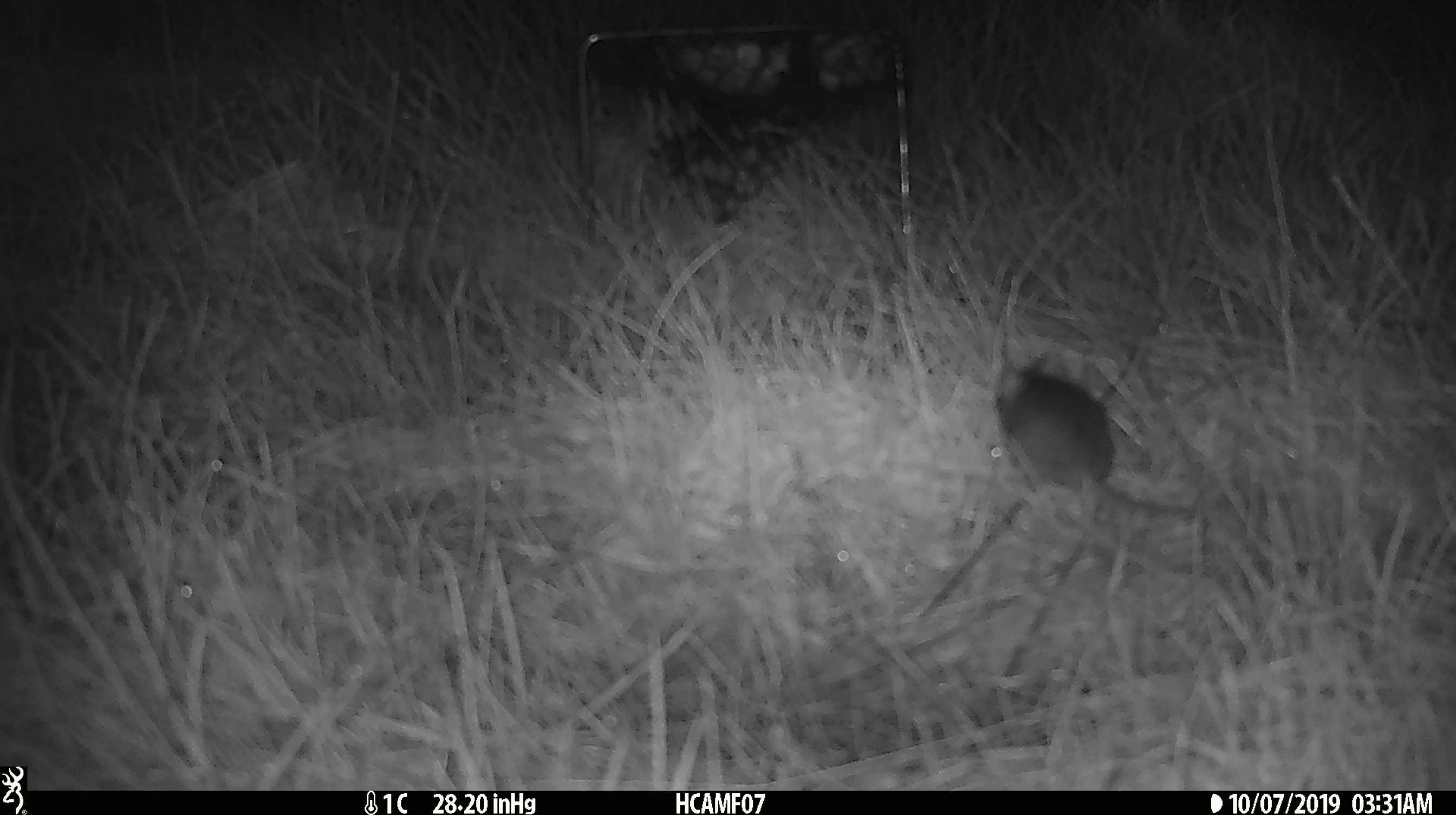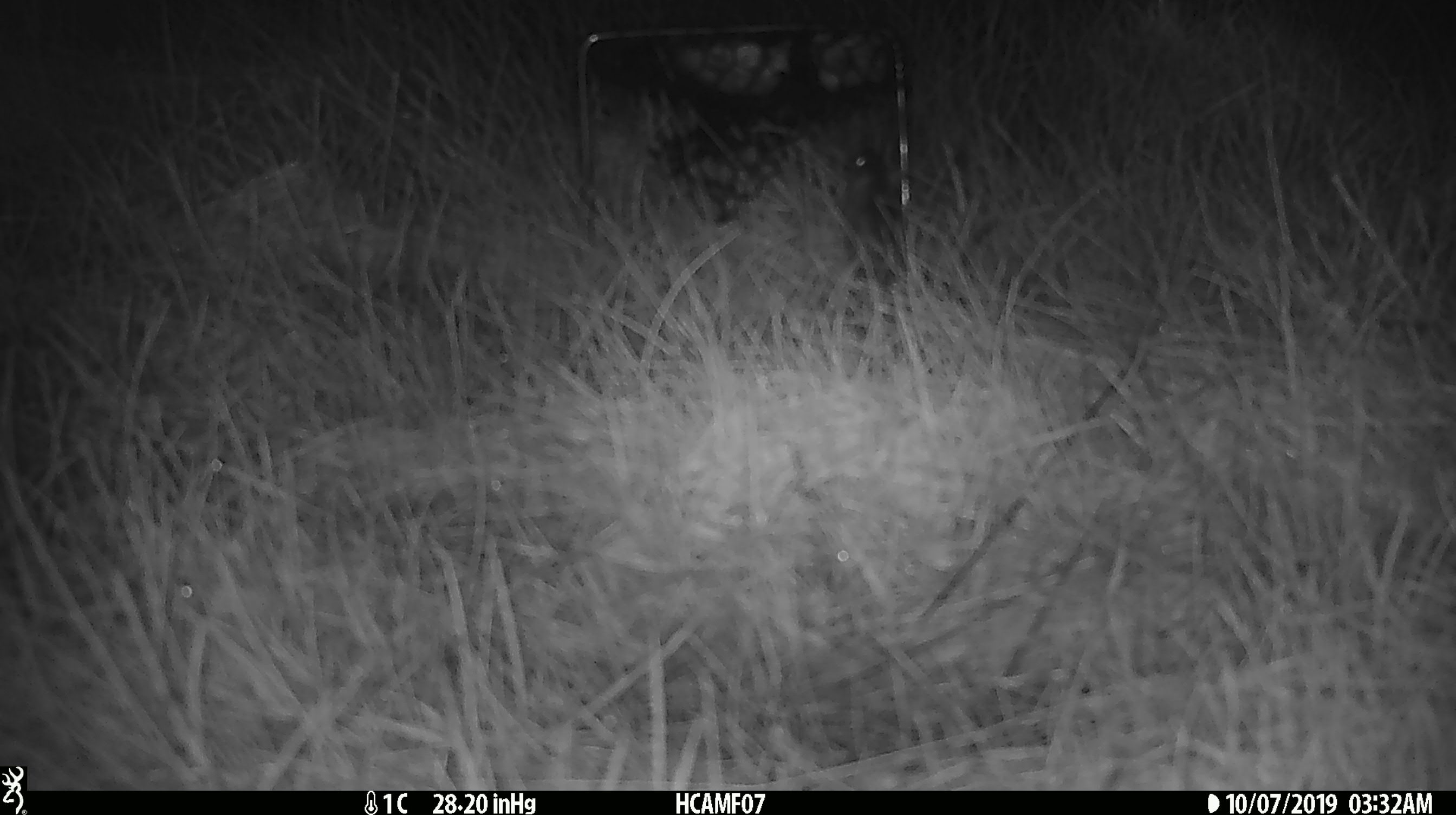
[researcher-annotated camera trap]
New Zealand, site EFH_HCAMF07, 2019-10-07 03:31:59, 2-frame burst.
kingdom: Animalia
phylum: Chordata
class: Mammalia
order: Rodentia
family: Muridae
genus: Mus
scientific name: Mus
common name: mouse